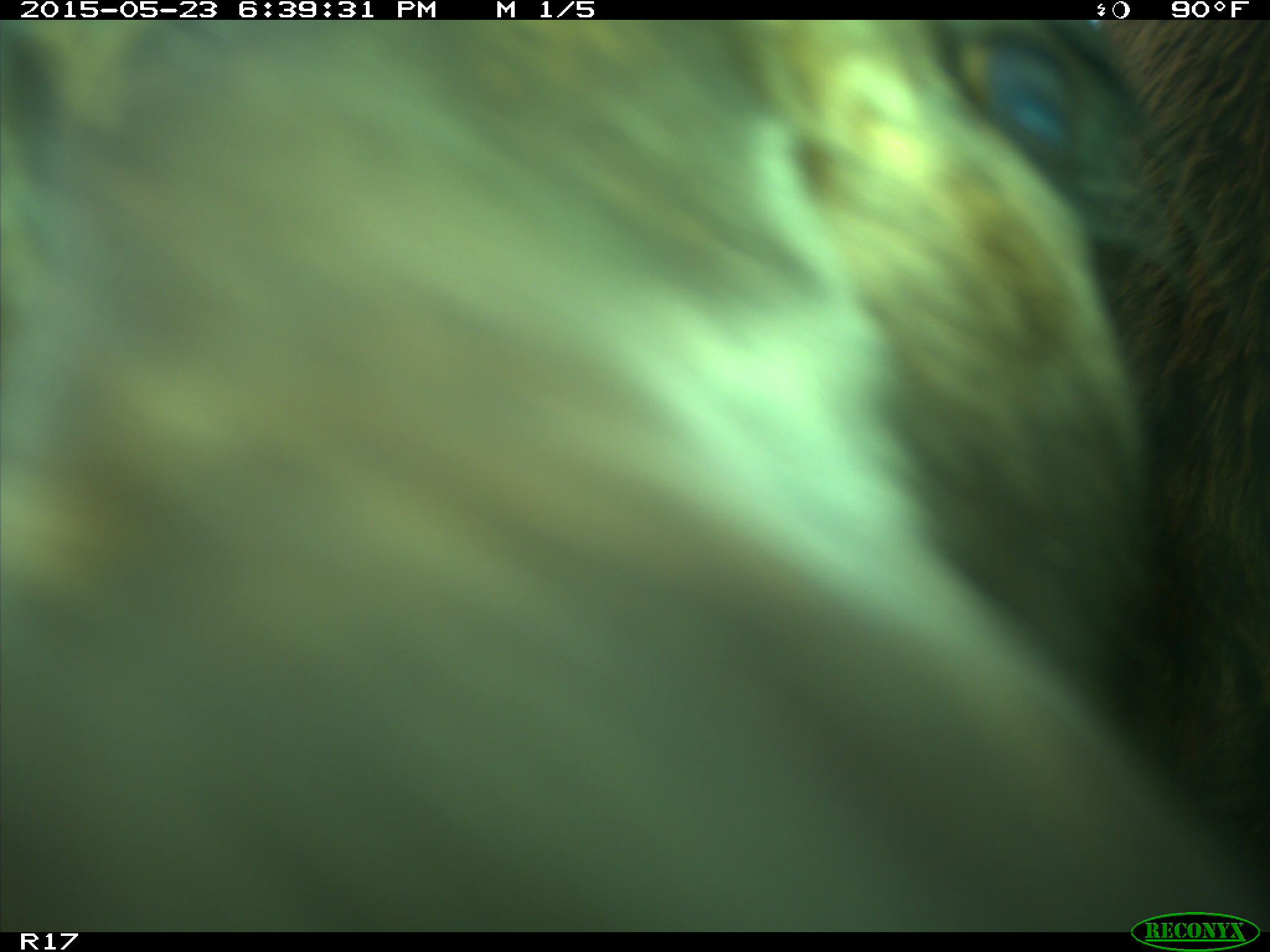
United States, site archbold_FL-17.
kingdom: Animalia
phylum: Chordata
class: Mammalia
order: Artiodactyla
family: Bovidae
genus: Bos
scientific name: Bos taurus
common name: domestic cow